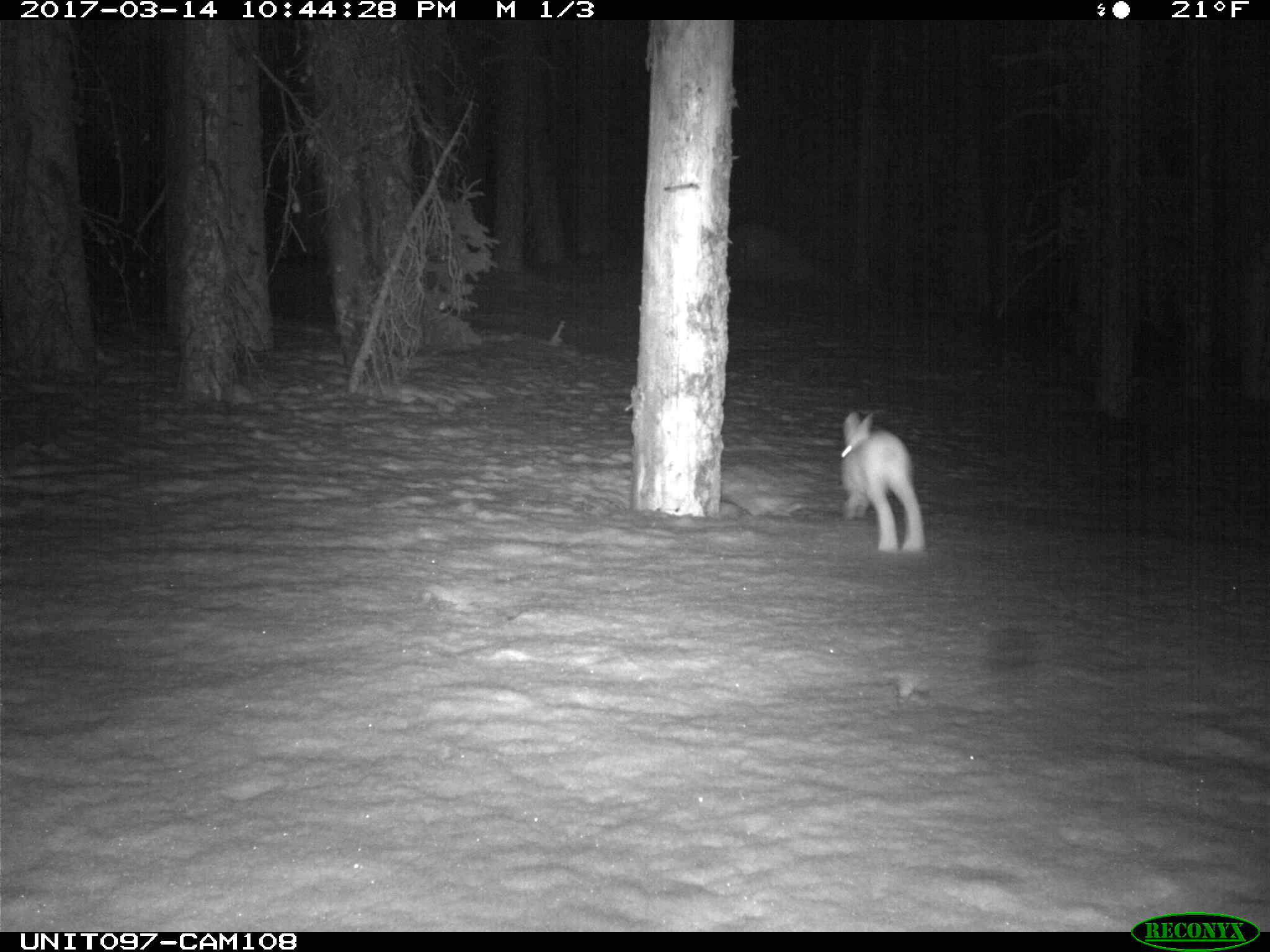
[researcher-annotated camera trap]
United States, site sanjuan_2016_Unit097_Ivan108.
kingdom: Animalia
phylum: Chordata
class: Mammalia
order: Lagomorpha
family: Leporidae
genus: Lepus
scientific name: Lepus americanus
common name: snowshoe hare